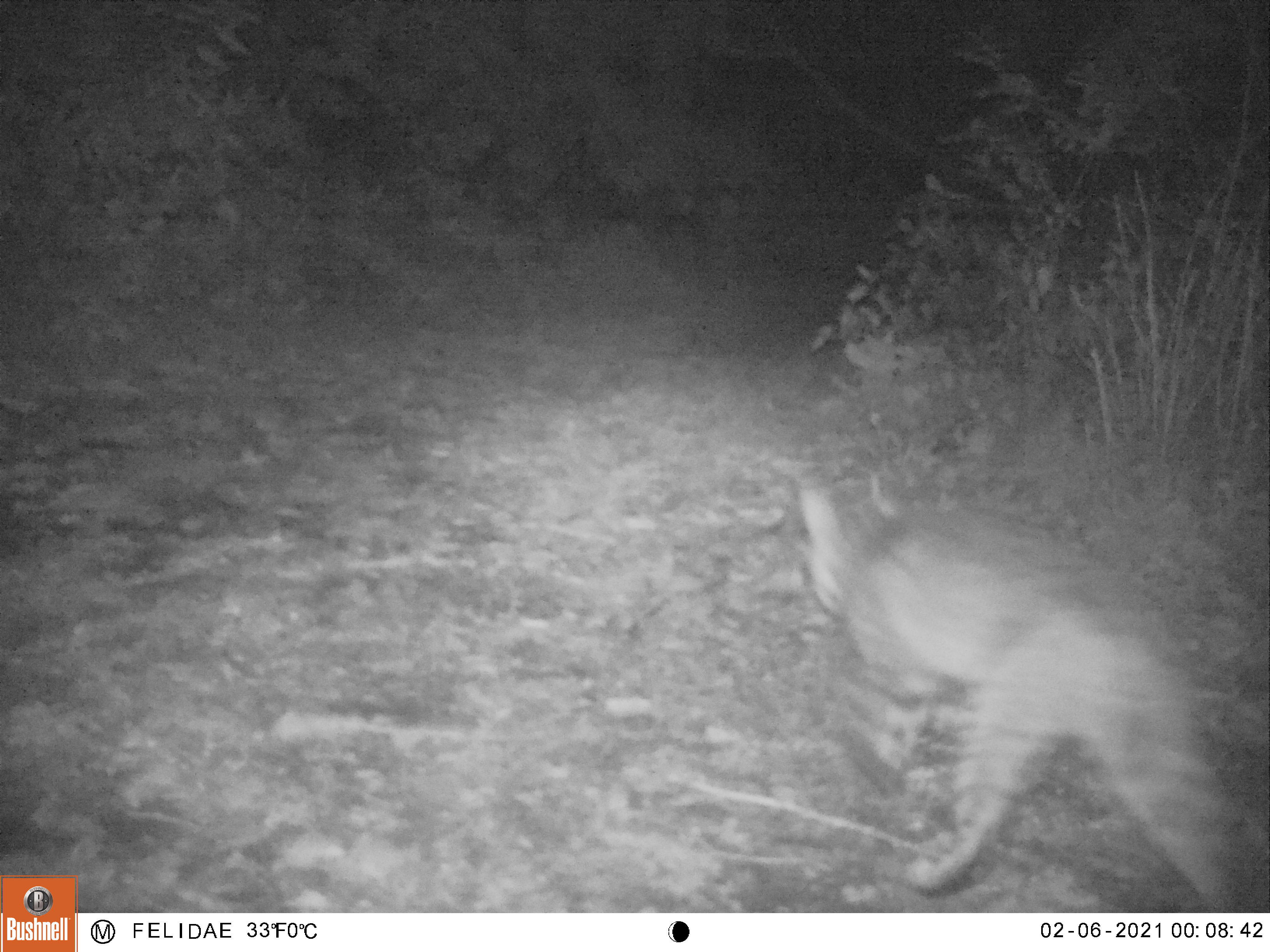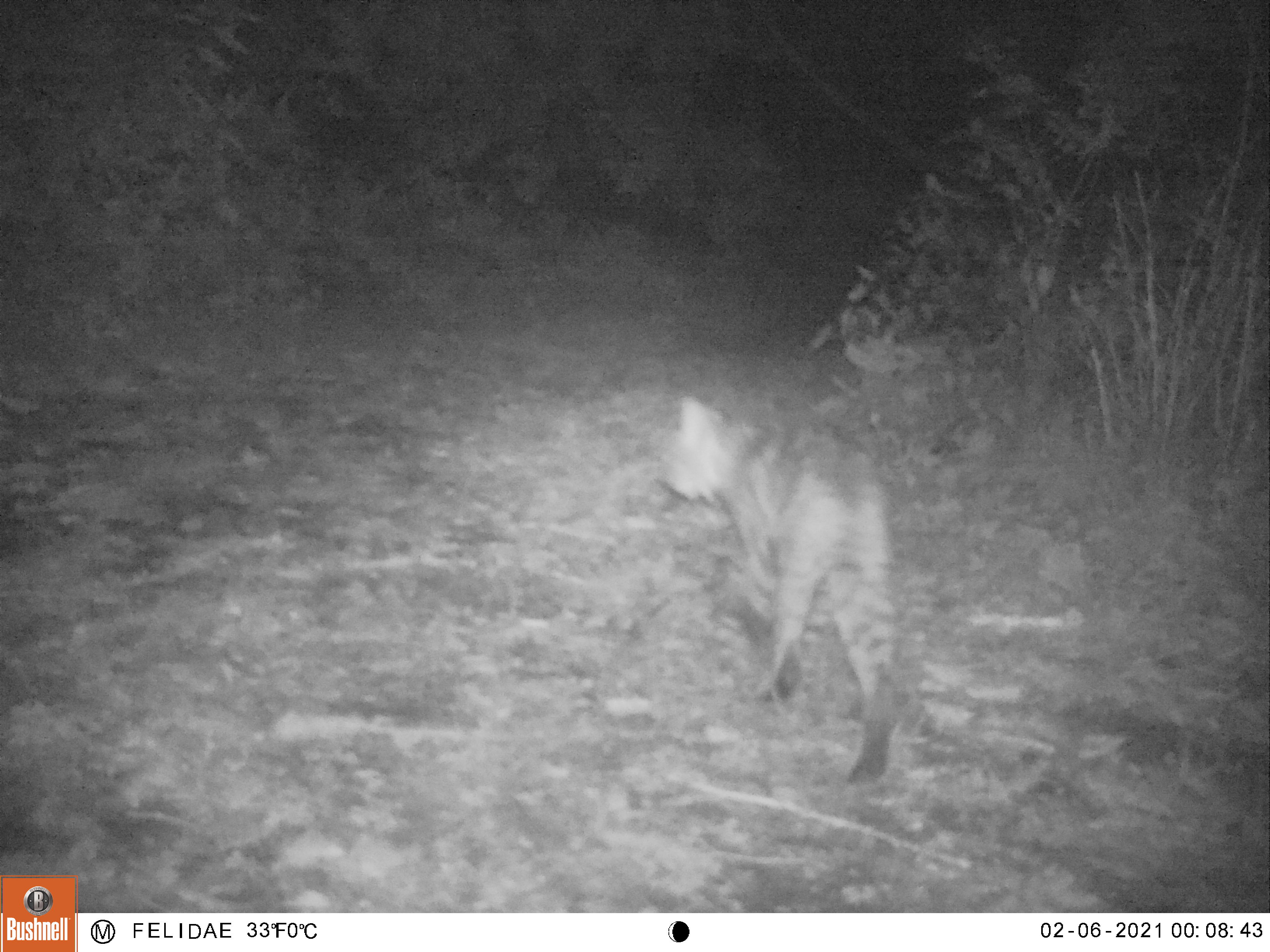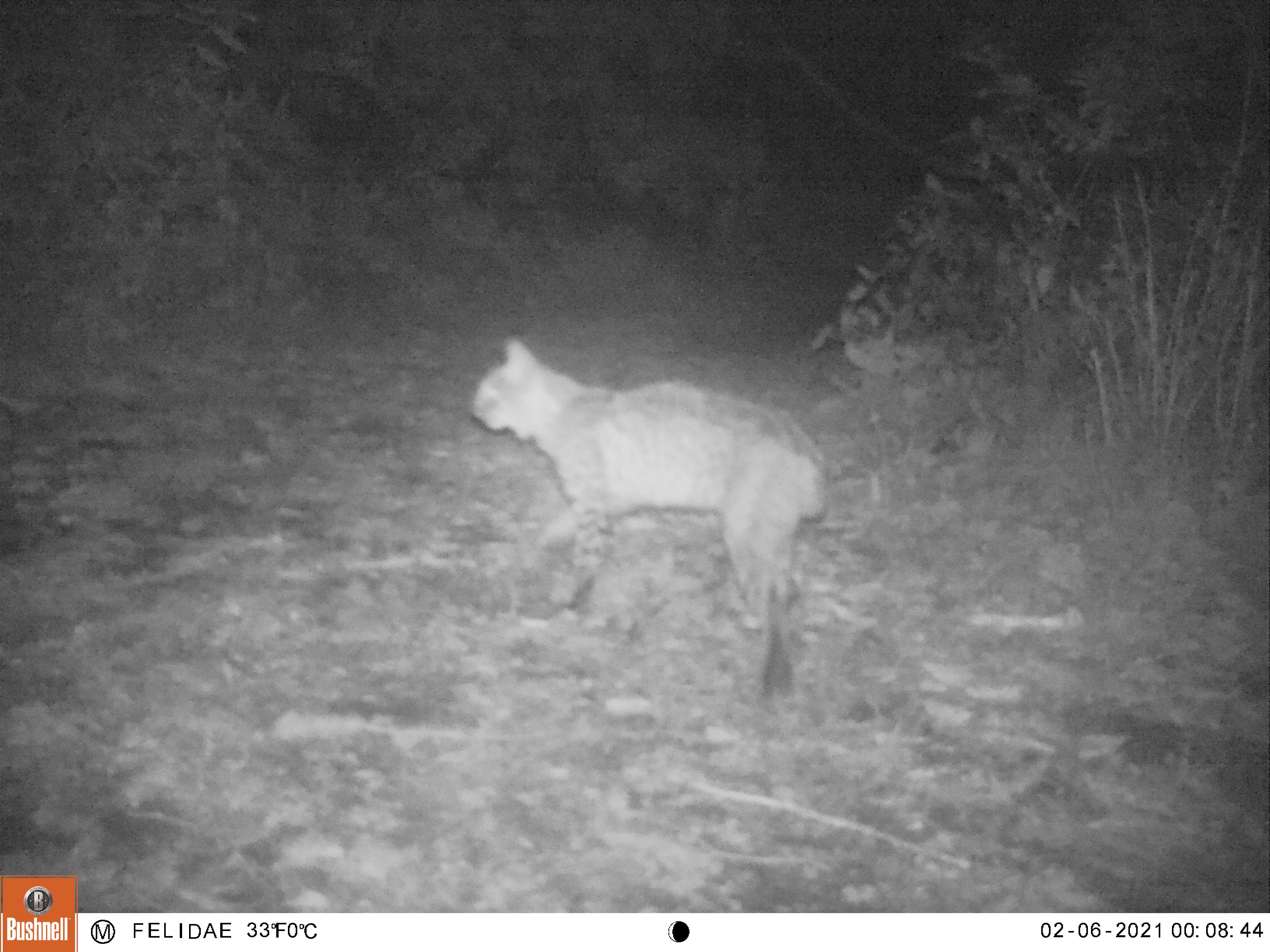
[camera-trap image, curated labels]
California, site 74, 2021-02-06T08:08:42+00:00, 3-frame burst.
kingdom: Animalia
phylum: Chordata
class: Mammalia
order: Carnivora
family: Felidae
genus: Lynx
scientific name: Lynx rufus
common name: bobcat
Bobcat (Lynx rufus).